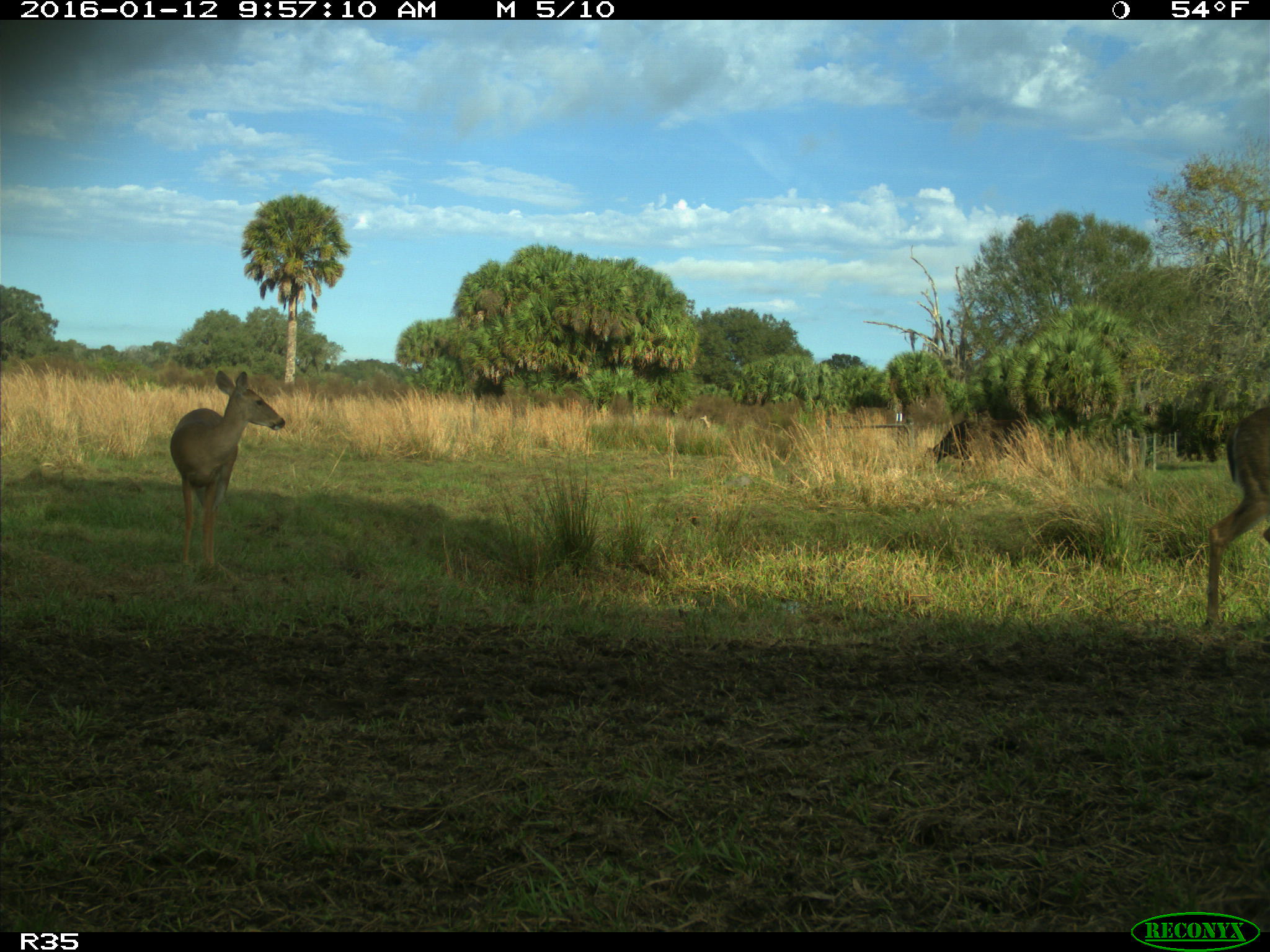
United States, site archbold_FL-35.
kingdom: Animalia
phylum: Chordata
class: Mammalia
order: Artiodactyla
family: Cervidae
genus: Odocoileus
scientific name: Odocoileus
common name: deer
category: unidentified deer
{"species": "unidentified deer (deer) (Odocoileus)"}